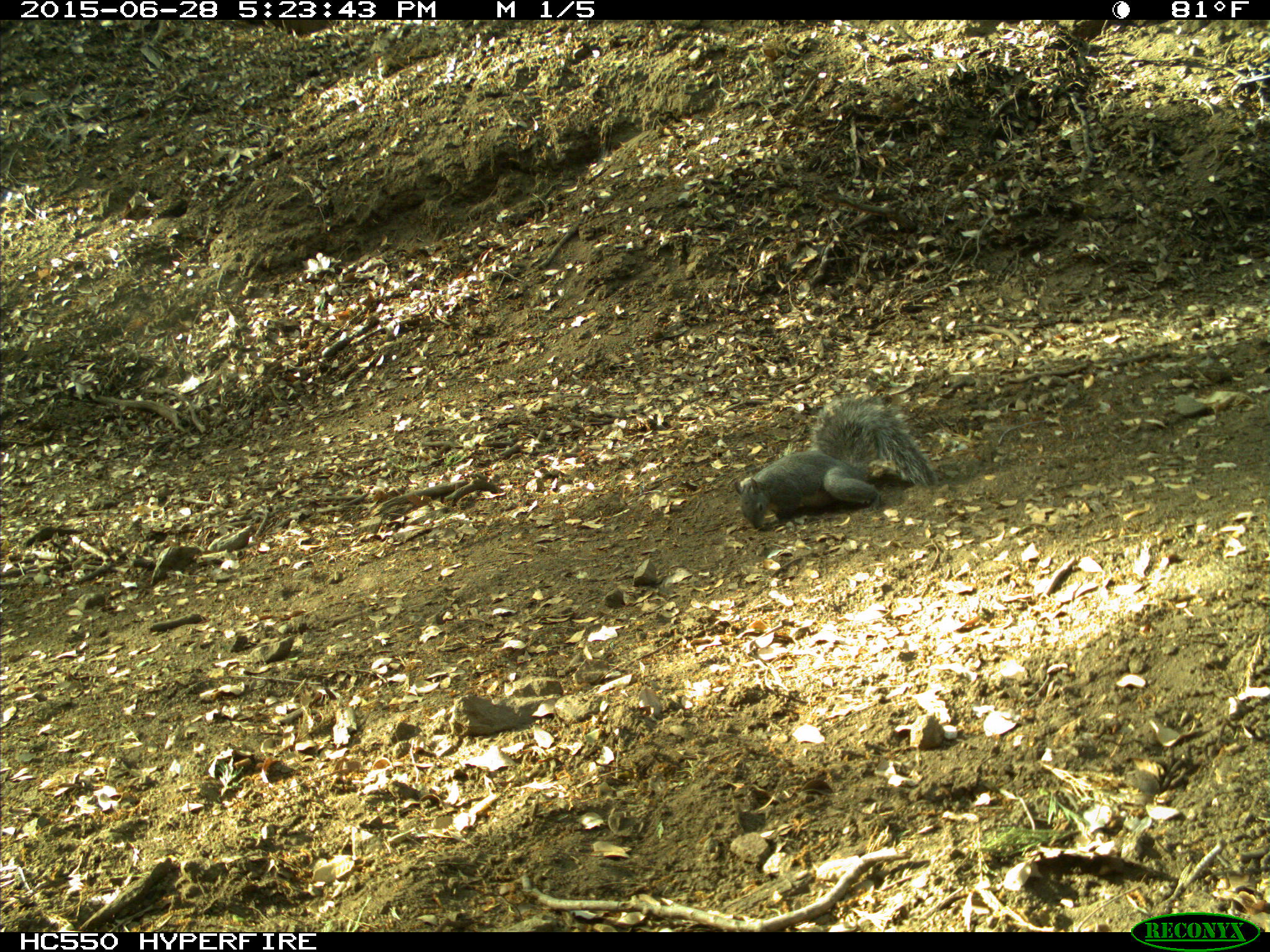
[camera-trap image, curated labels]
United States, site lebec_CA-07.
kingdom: Animalia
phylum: Chordata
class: Mammalia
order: Rodentia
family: Sciuridae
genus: Sciurus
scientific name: Sciurus carolinensis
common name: eastern gray squirrel